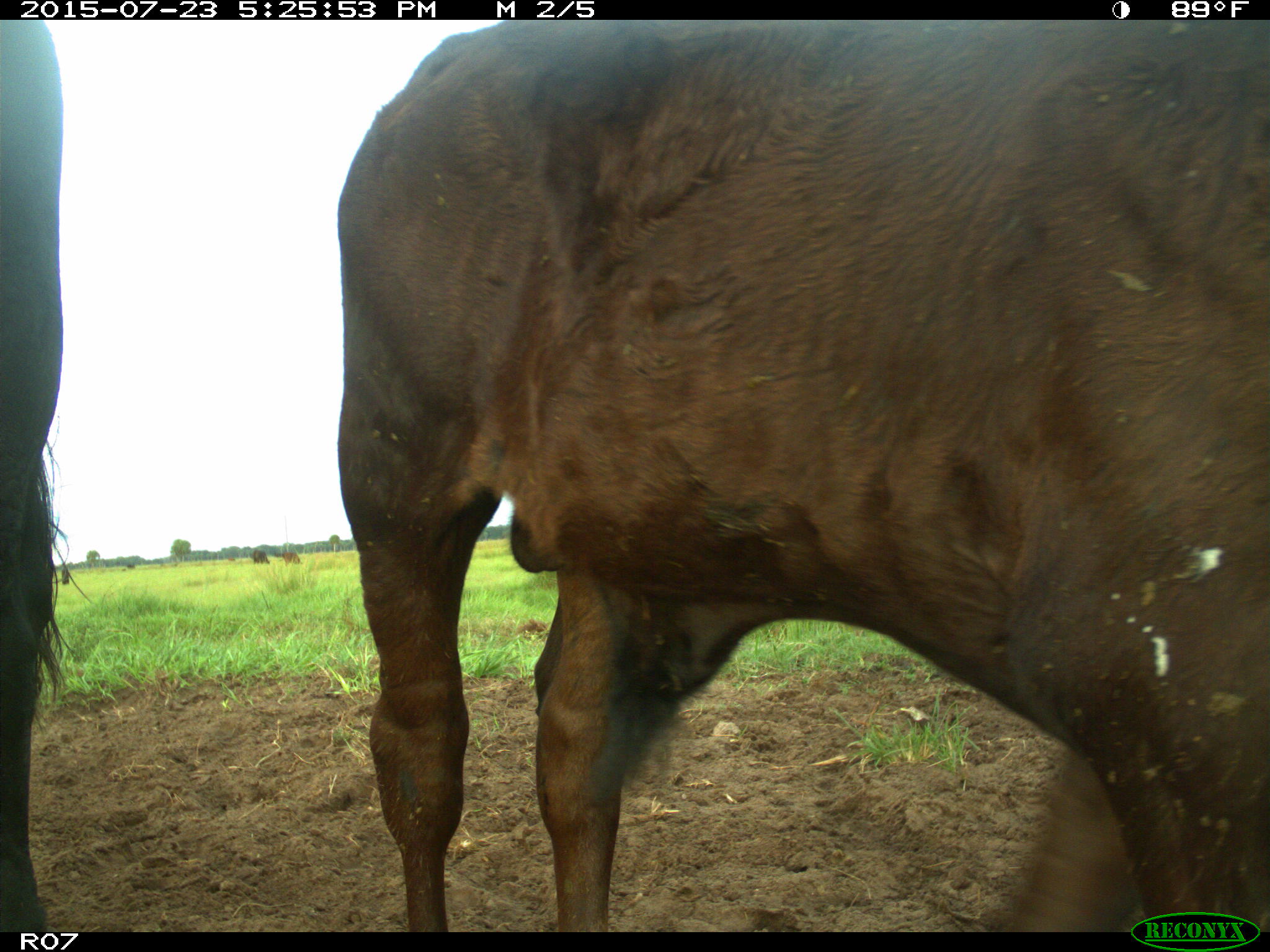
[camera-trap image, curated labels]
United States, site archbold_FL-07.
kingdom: Animalia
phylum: Chordata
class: Mammalia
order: Artiodactyla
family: Bovidae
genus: Bos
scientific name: Bos taurus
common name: domestic cow